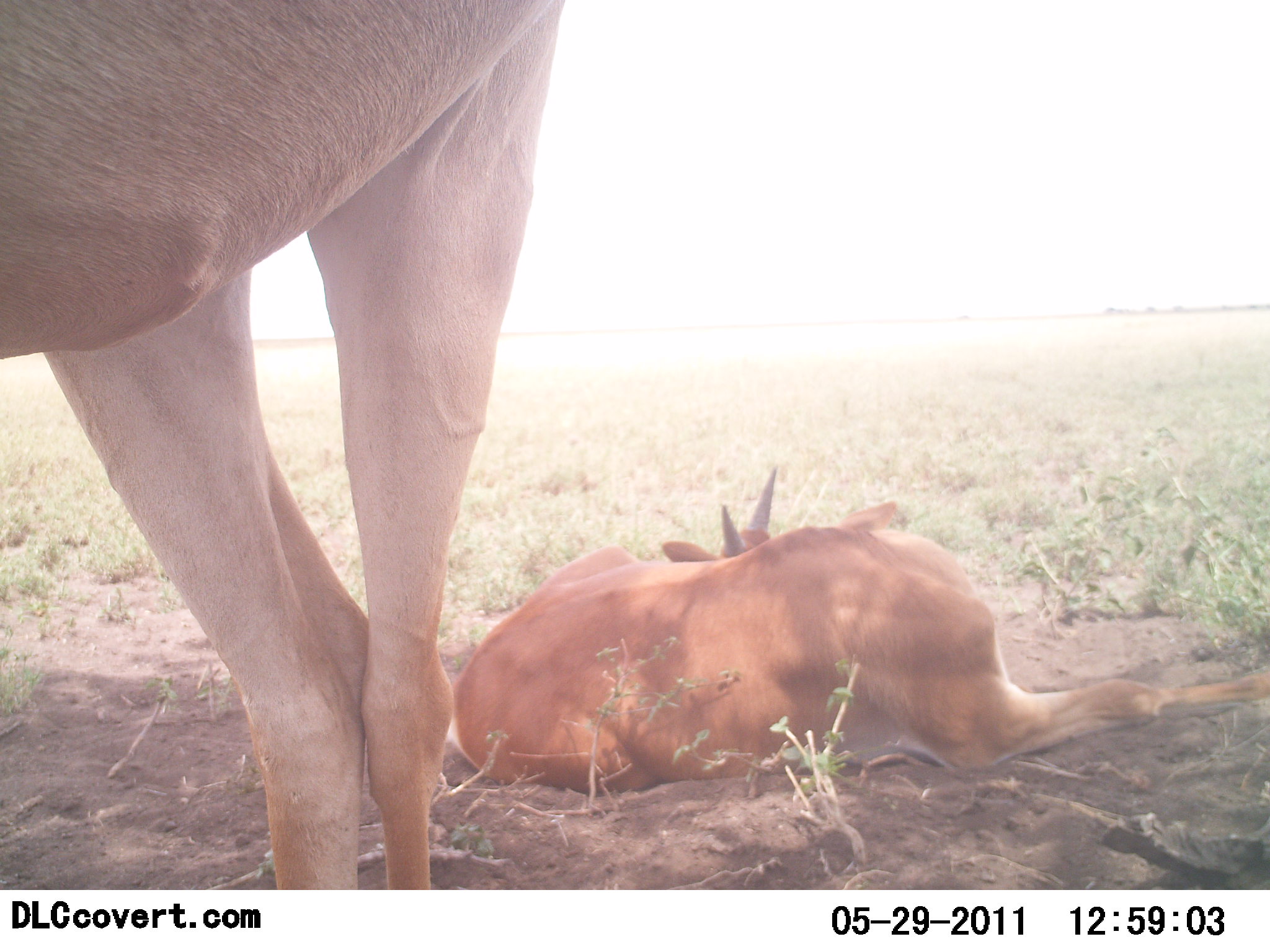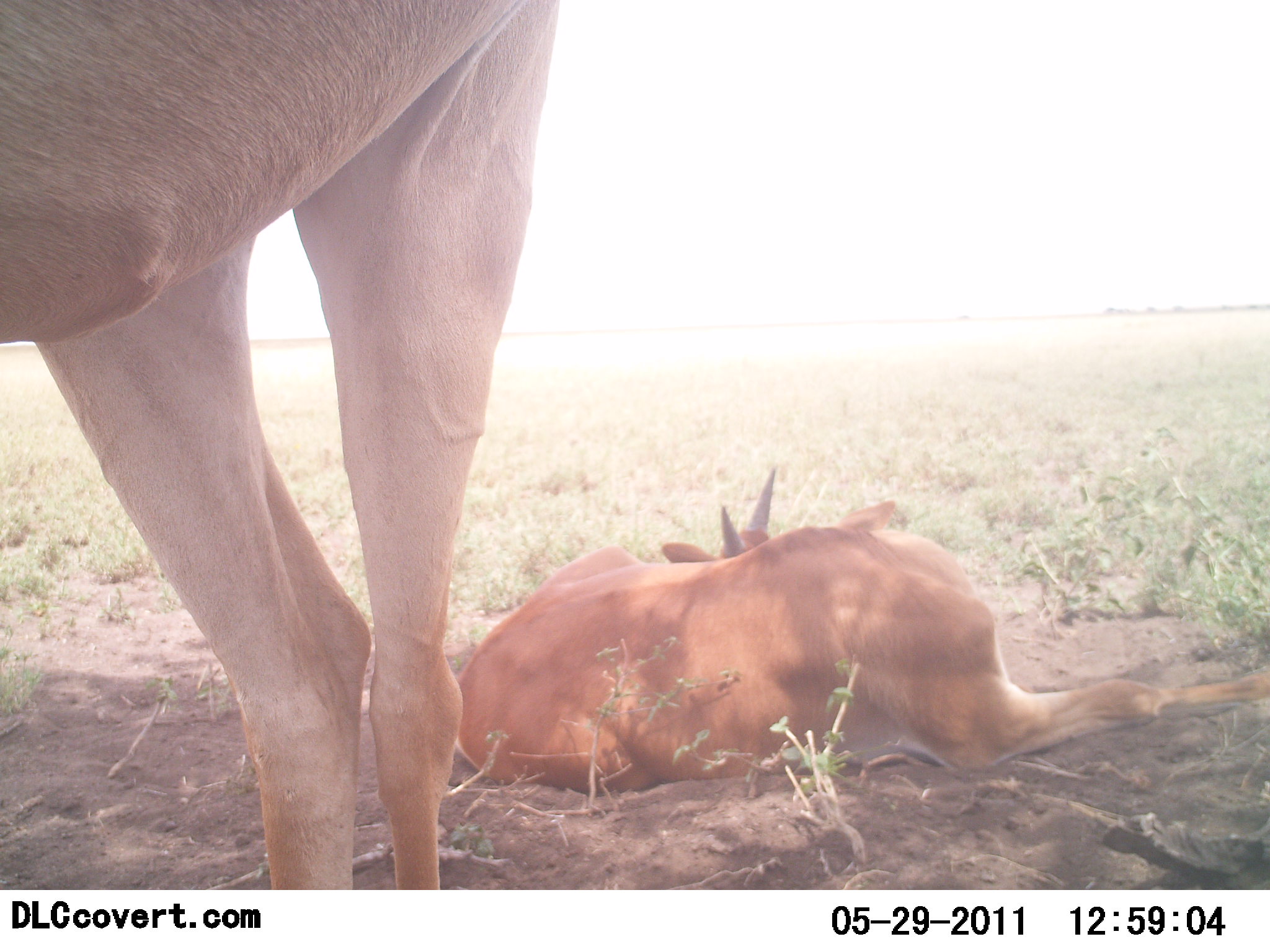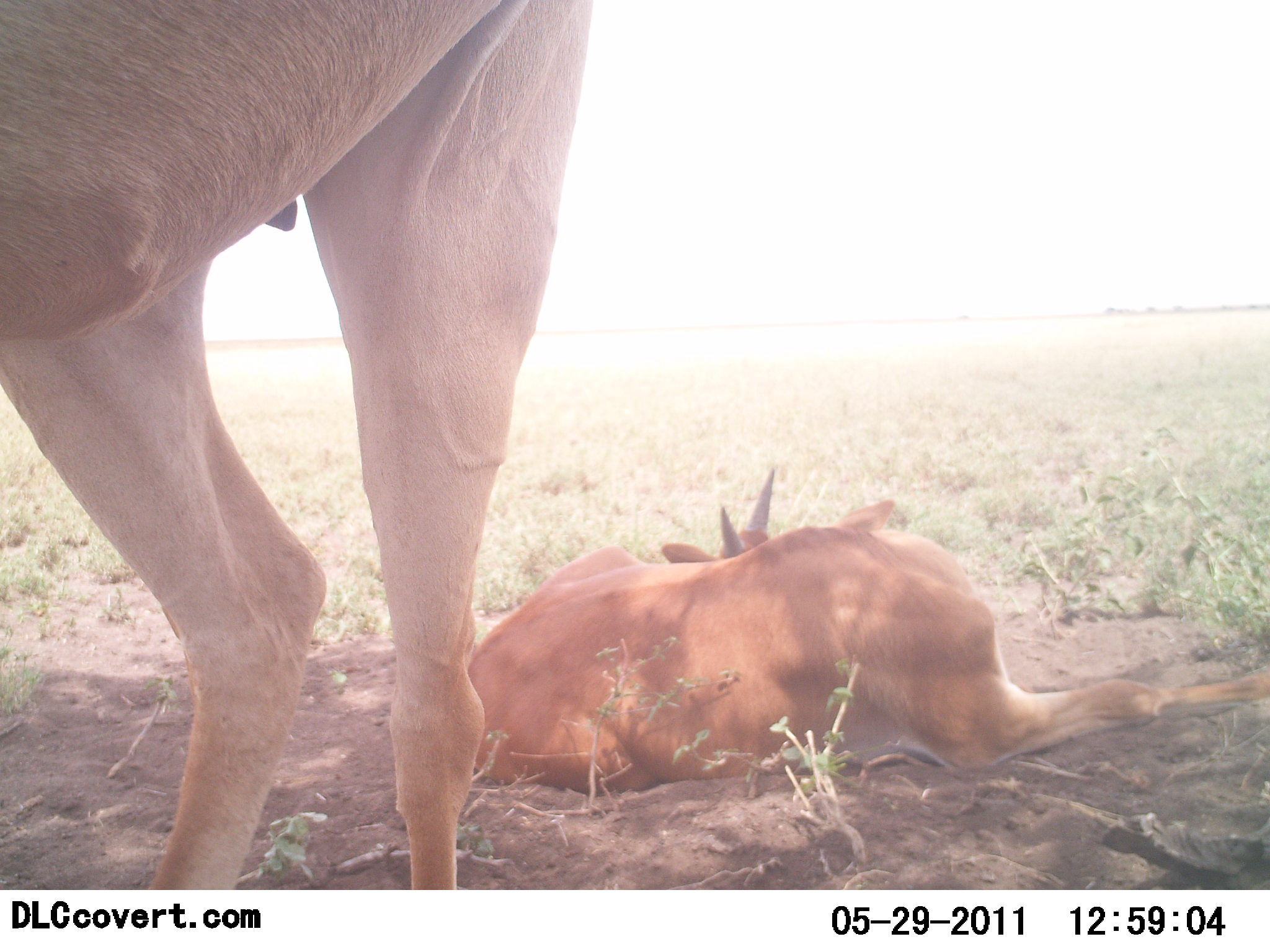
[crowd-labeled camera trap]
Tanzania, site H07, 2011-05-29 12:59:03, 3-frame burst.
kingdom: Animalia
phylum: Chordata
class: Mammalia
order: Artiodactyla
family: Bovidae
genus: Alcelaphus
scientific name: Alcelaphus buselaphus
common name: hartebeest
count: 2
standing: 100%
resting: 100%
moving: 0%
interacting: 0%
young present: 60%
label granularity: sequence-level